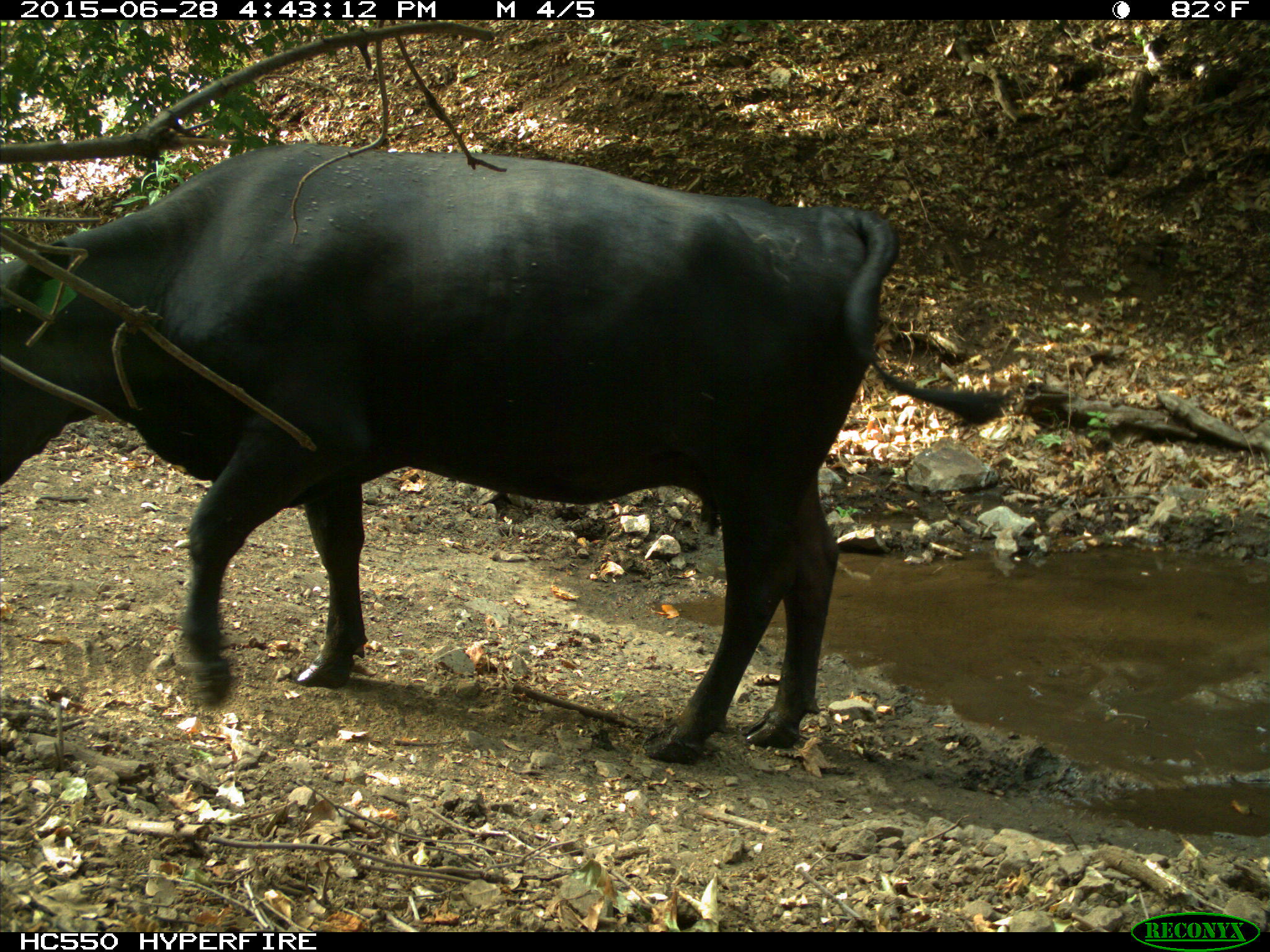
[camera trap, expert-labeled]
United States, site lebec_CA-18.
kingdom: Animalia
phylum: Chordata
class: Mammalia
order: Artiodactyla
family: Bovidae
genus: Bos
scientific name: Bos taurus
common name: domestic cow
Bos taurus (domestic cow).